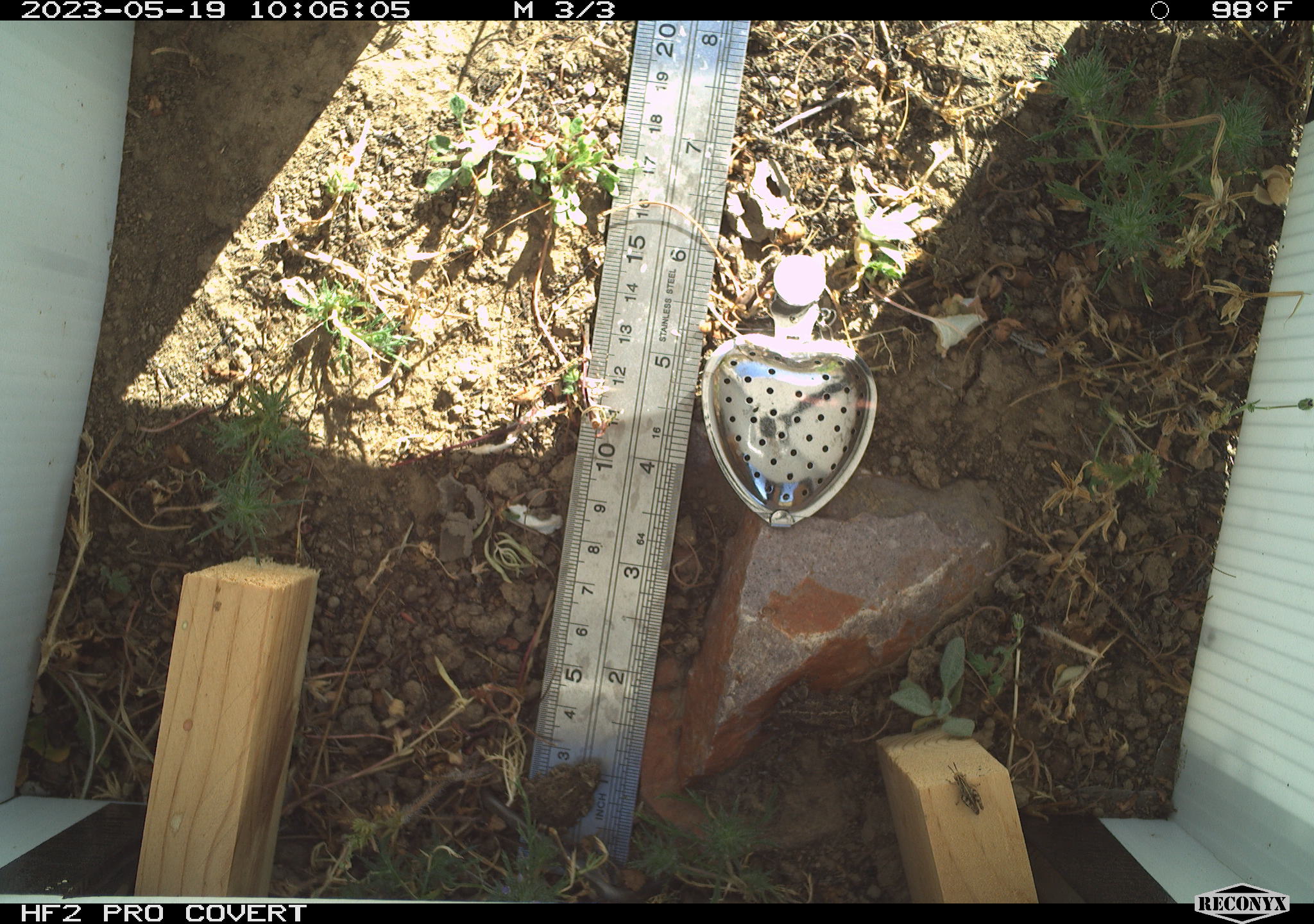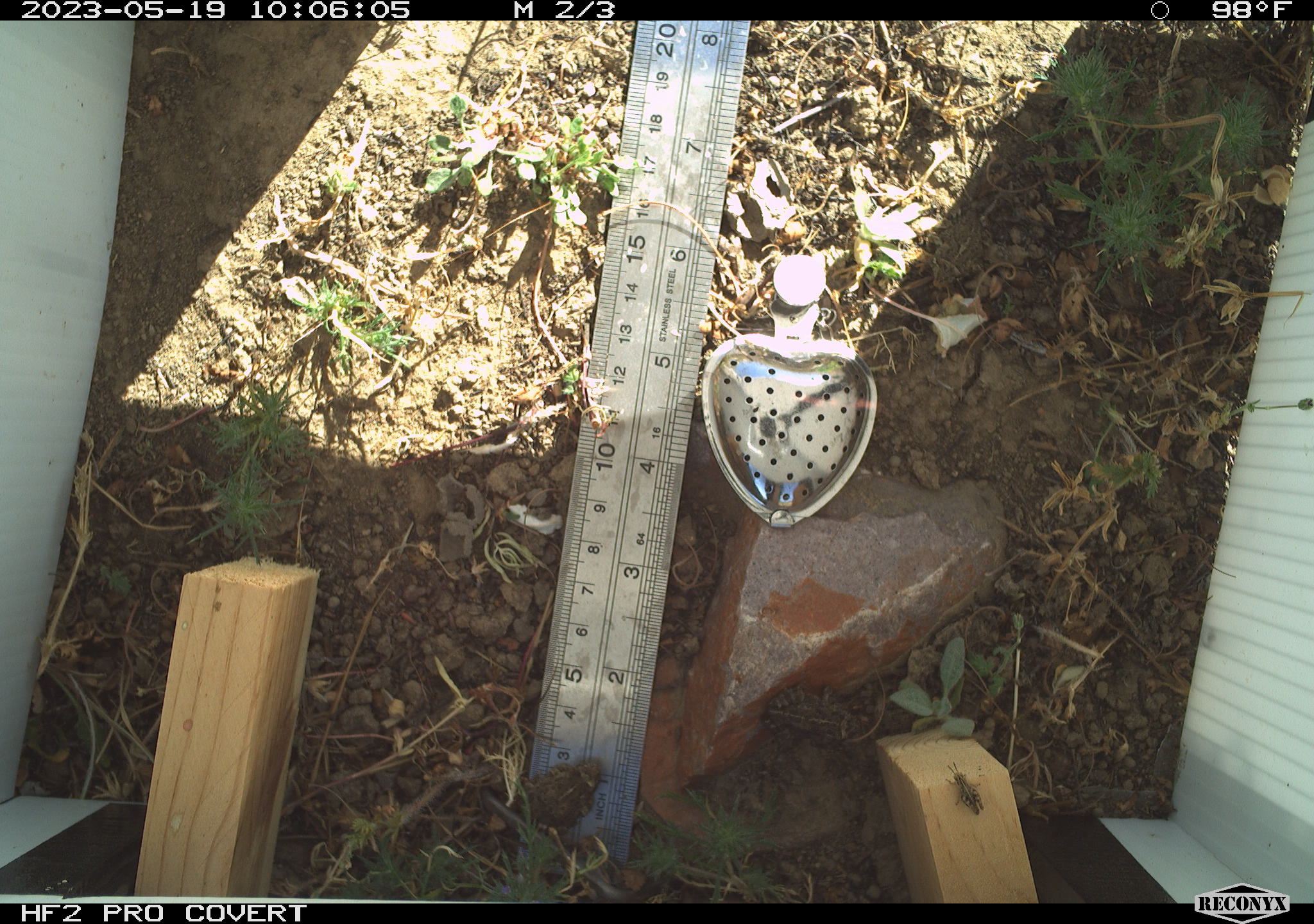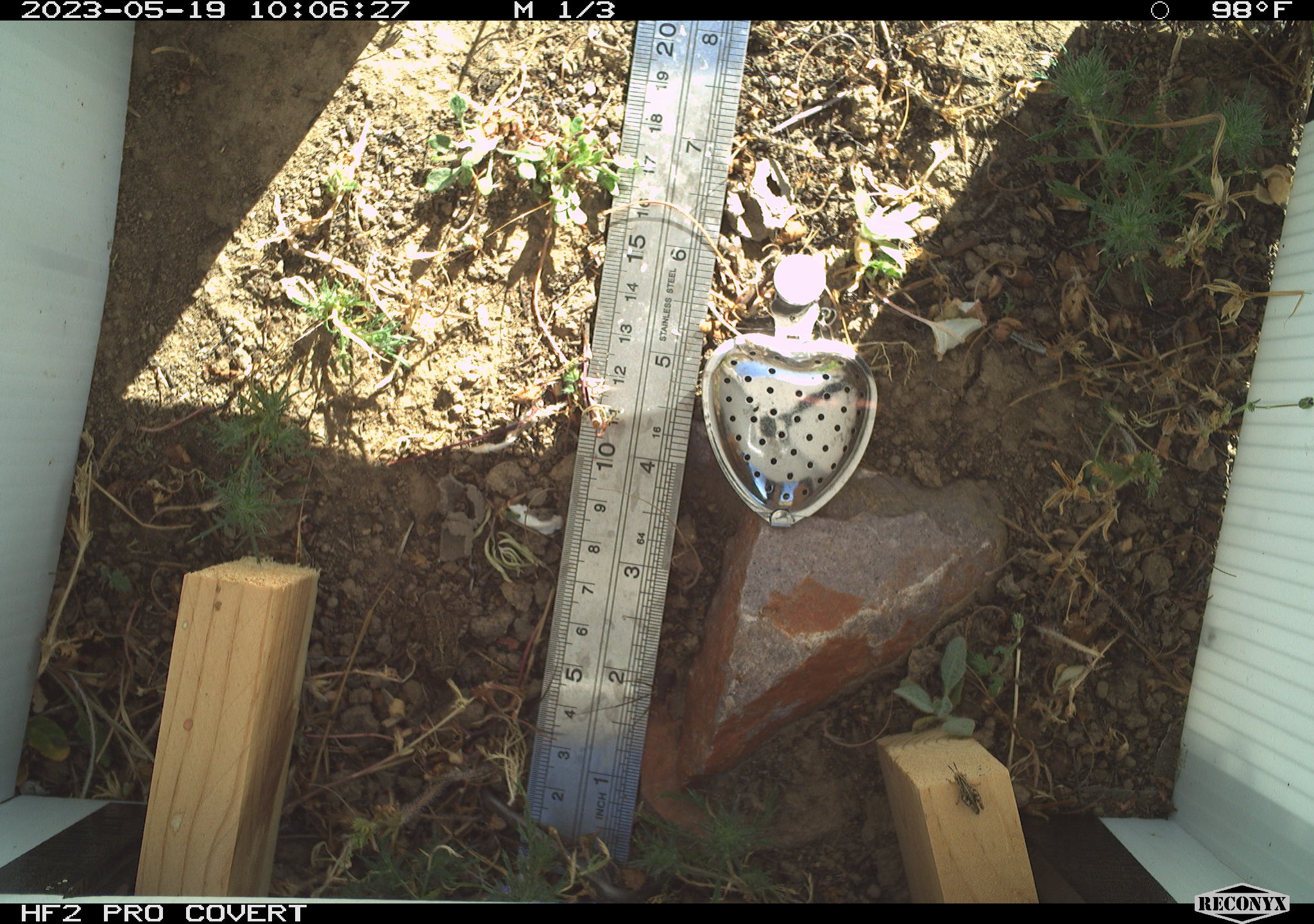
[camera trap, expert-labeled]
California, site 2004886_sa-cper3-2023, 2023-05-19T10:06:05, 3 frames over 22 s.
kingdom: Animalia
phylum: Chordata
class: Amphibia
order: Anura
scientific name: Anura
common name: frogs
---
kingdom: Animalia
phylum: Arthropoda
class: Insecta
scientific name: Insecta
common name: insect